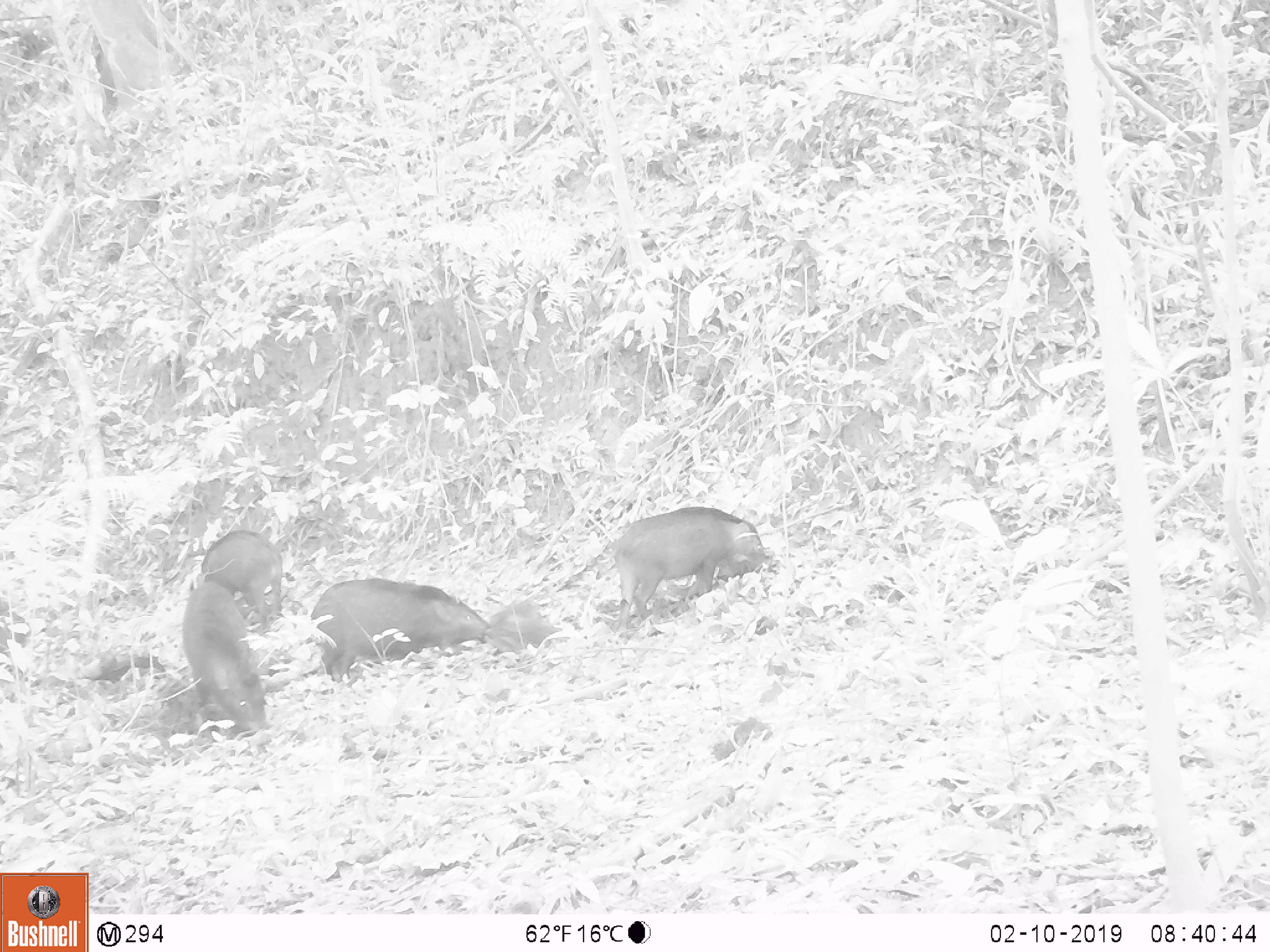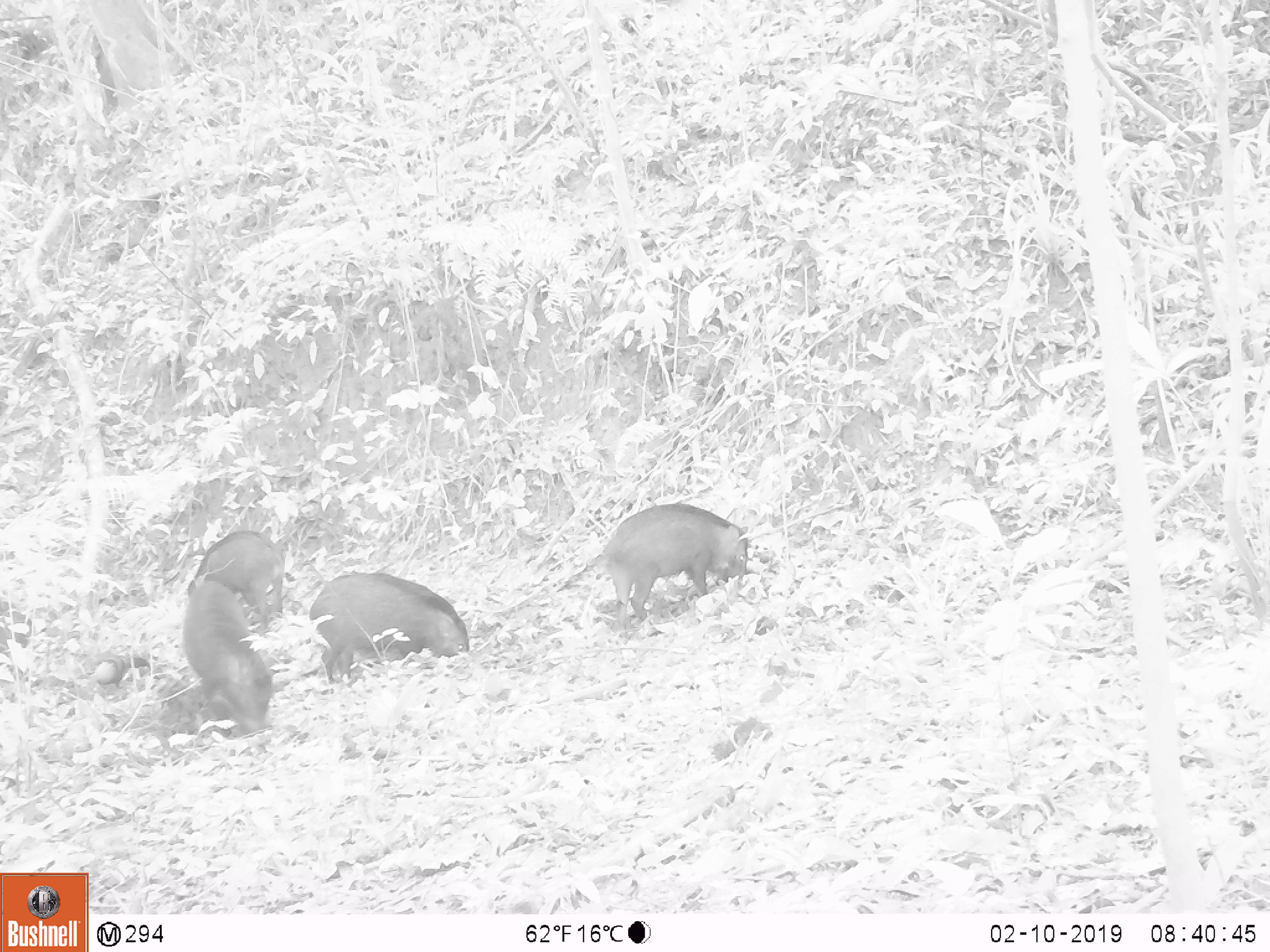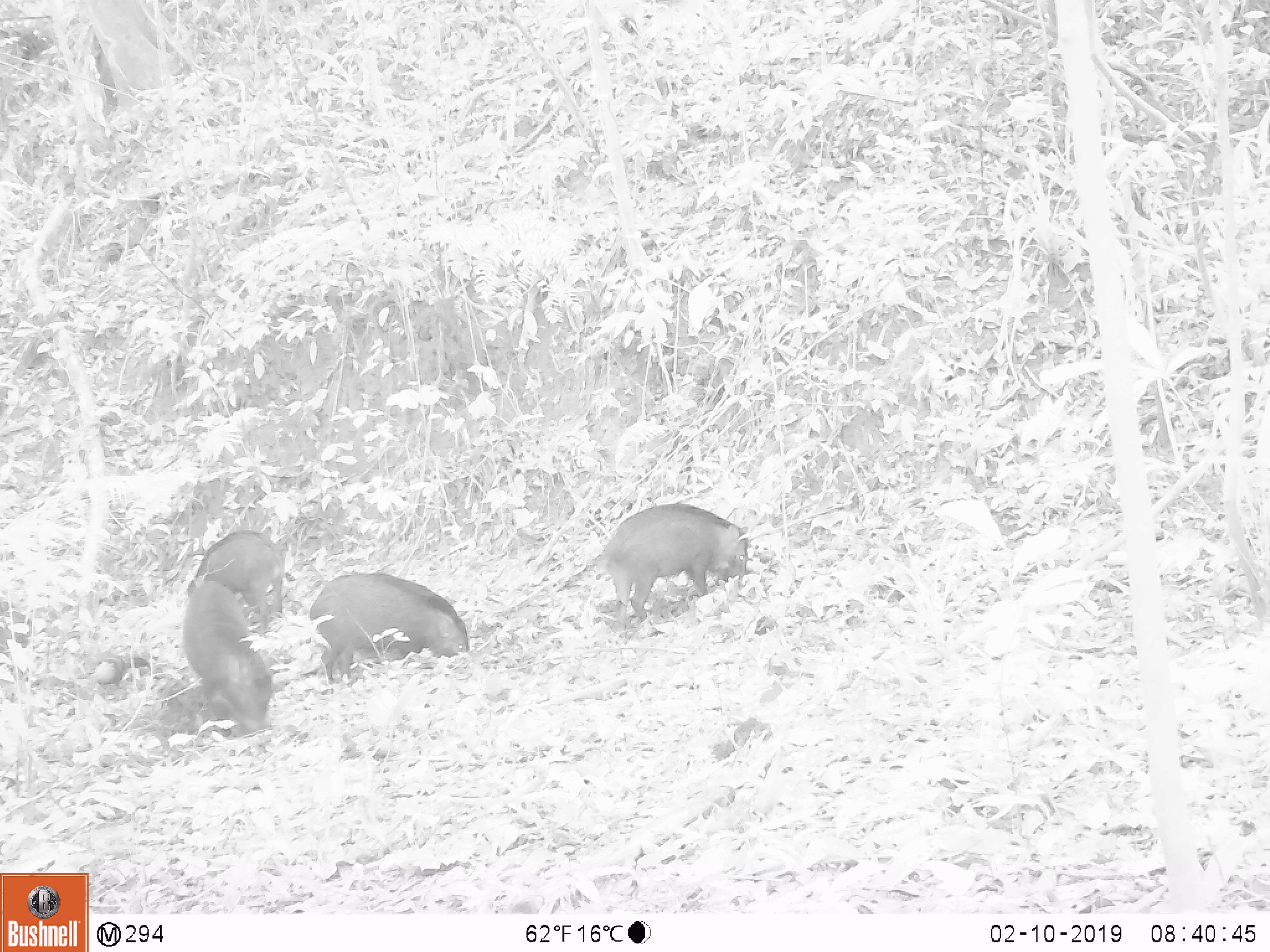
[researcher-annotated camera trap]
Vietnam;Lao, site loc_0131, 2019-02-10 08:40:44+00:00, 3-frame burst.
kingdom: Animalia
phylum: Chordata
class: Mammalia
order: Artiodactyla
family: Suidae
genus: Sus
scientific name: Sus scrofa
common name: eurasian wild pig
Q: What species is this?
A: Eurasian wild pig (Sus scrofa).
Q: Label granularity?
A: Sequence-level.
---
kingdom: Animalia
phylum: Chordata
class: Aves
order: Galliformes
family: Phasianidae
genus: Gallus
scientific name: Gallus gallus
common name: red junglefowl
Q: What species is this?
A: Red junglefowl (Gallus gallus).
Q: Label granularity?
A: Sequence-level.